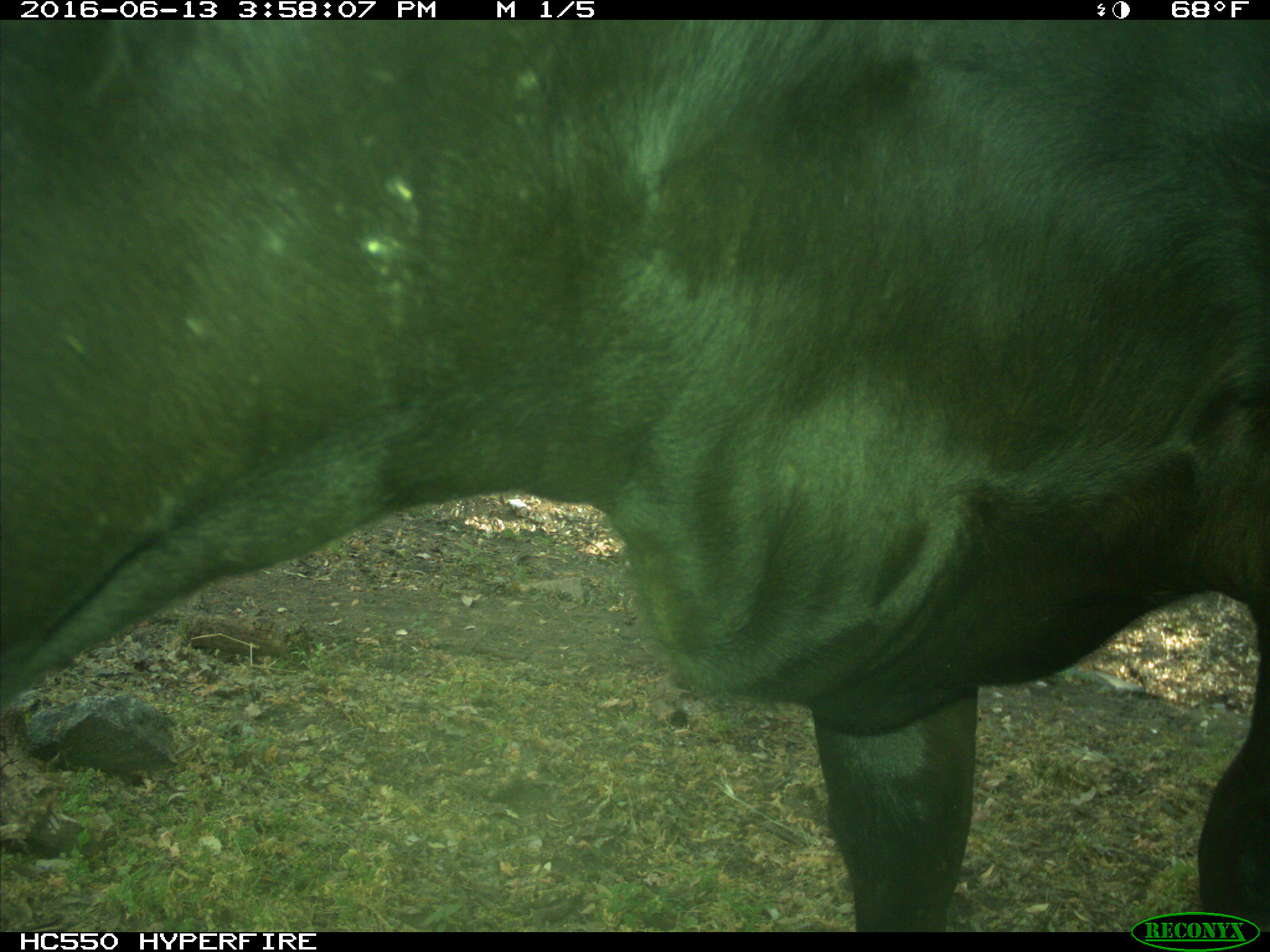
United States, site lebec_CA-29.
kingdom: Animalia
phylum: Chordata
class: Mammalia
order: Artiodactyla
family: Bovidae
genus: Bos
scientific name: Bos taurus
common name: domestic cow